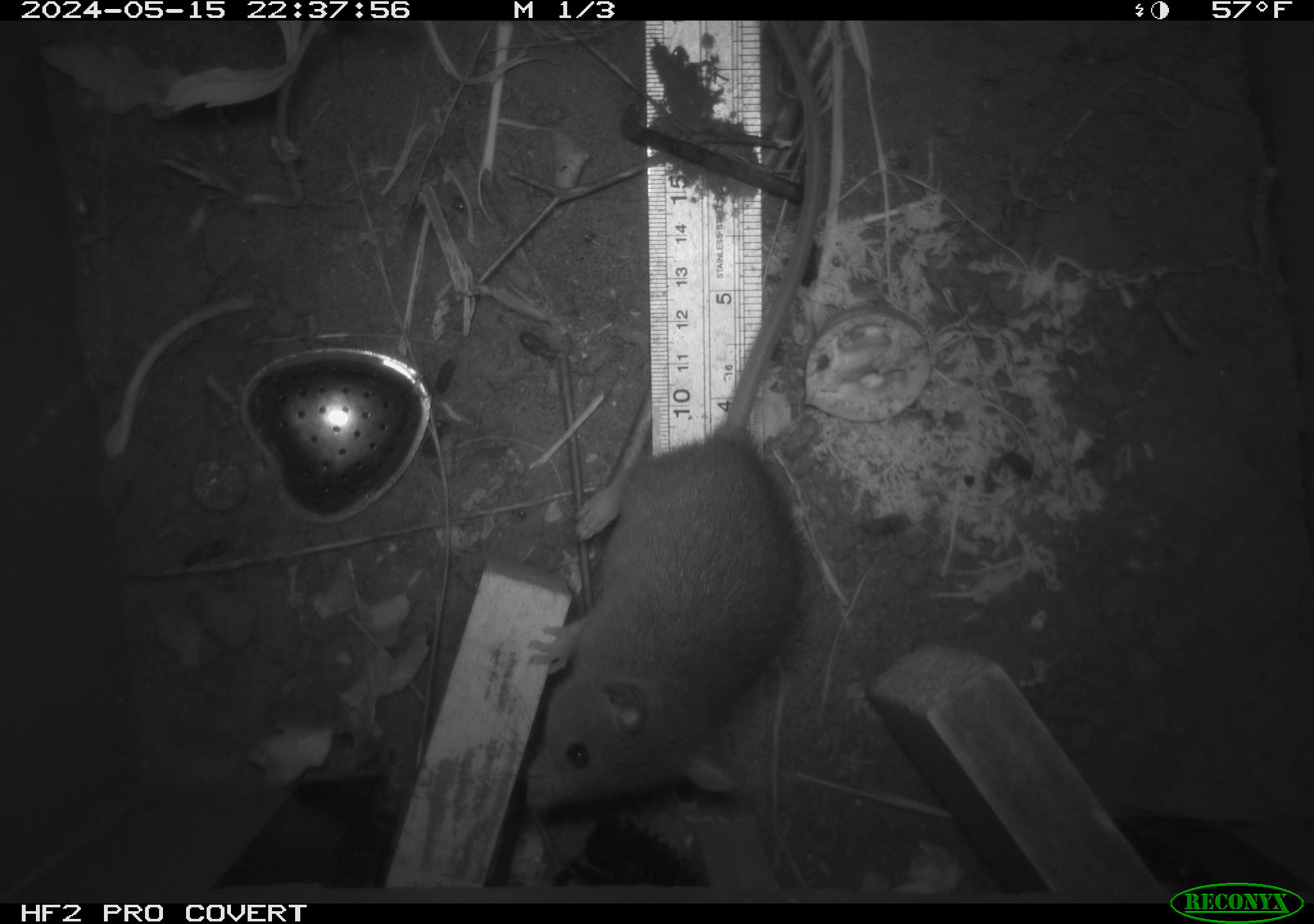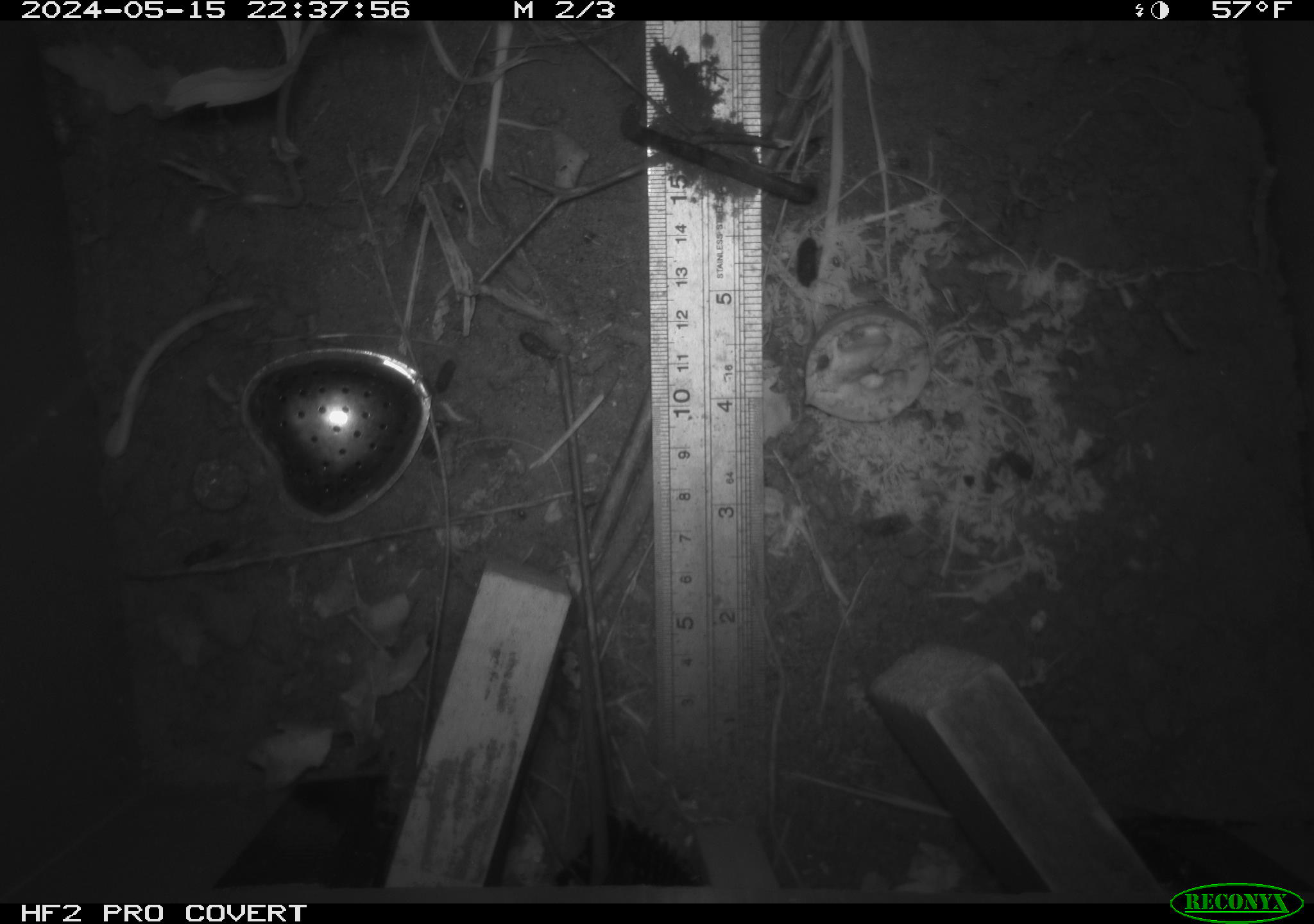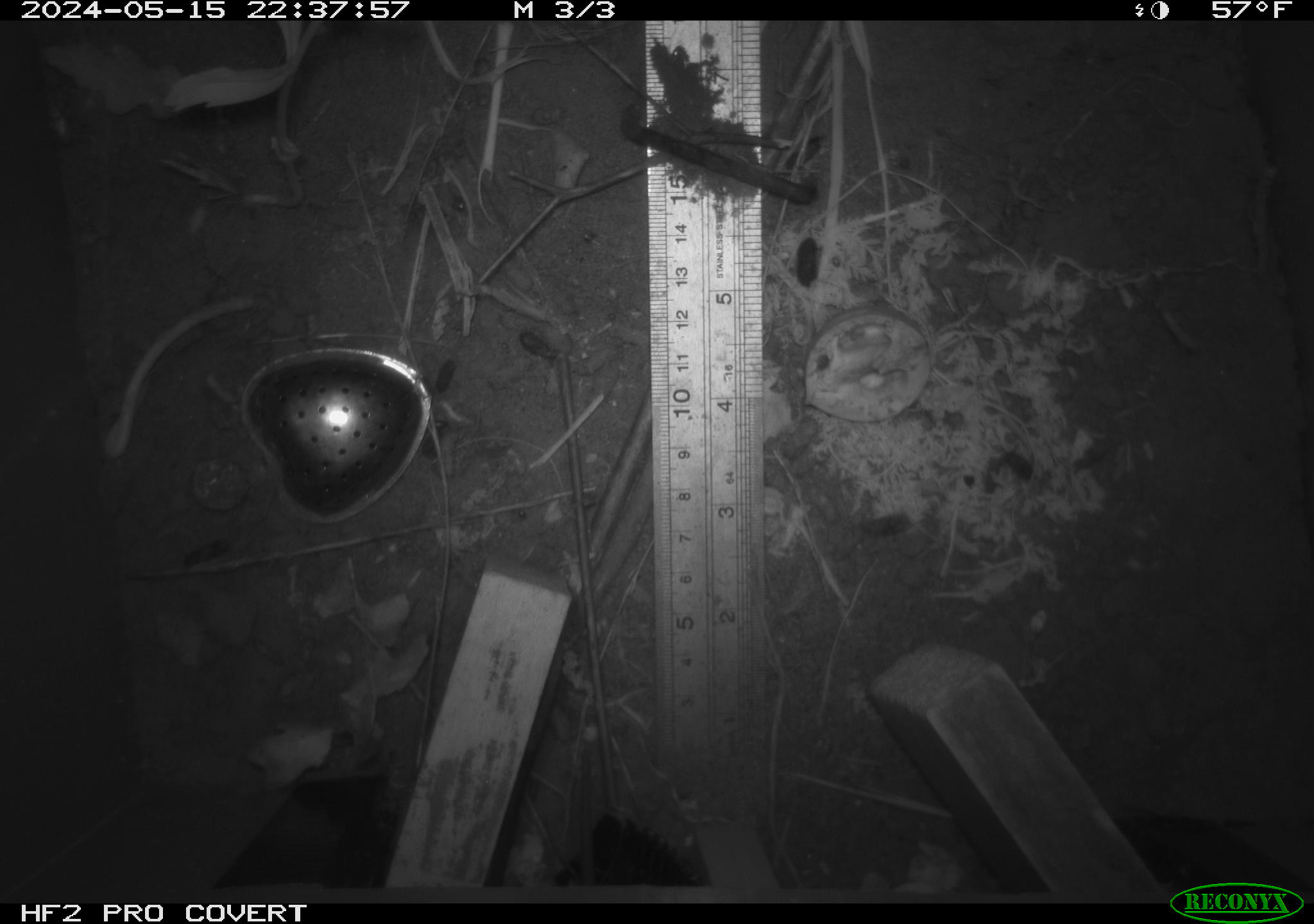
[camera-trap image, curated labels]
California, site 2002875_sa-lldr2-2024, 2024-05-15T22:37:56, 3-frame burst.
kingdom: Animalia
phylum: Chordata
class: Mammalia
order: Rodentia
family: Muridae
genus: Rattus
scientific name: Rattus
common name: rat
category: rattus species